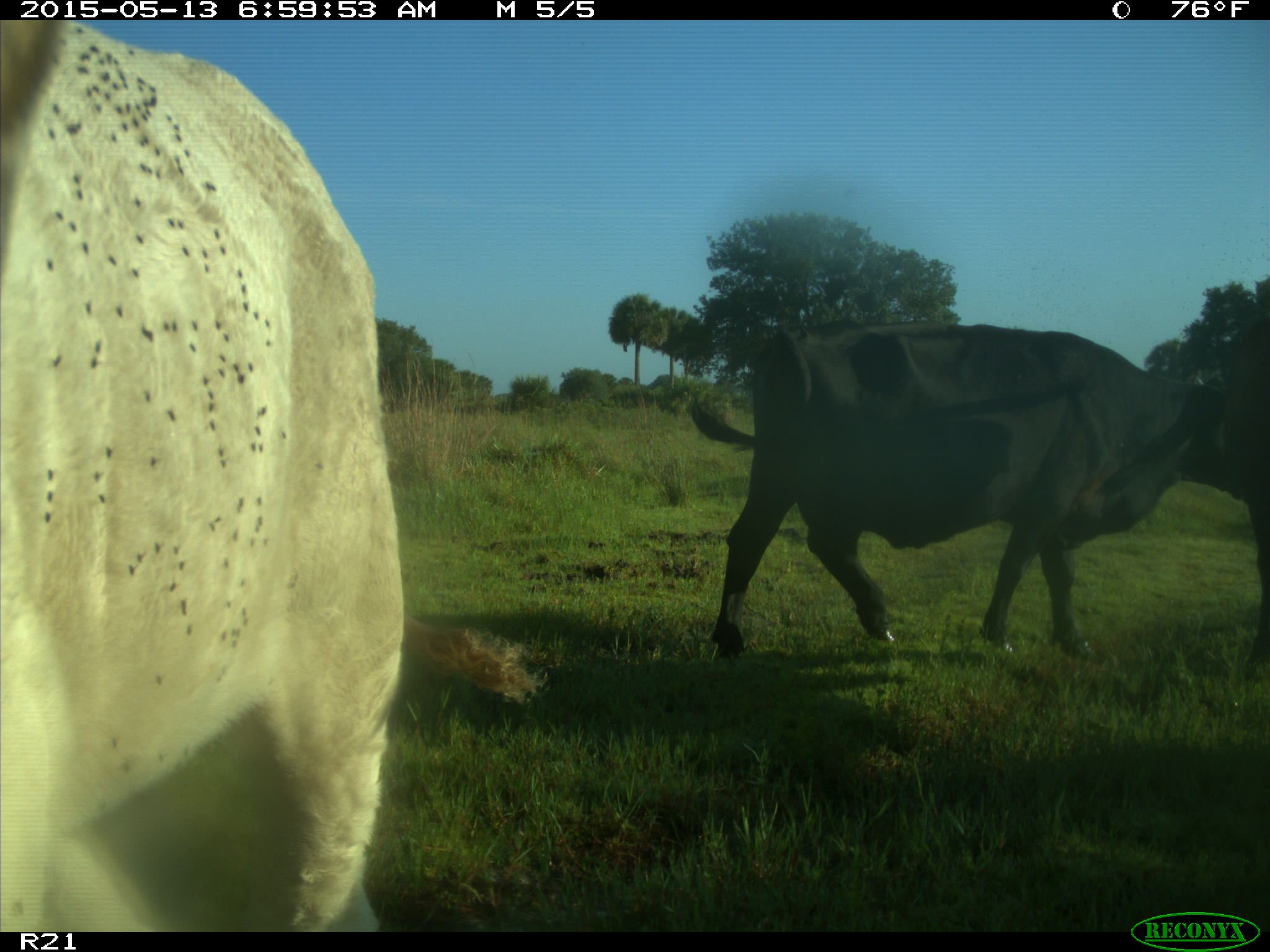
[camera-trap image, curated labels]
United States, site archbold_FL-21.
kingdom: Animalia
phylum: Chordata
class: Mammalia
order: Artiodactyla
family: Bovidae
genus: Bos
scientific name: Bos taurus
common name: domestic cow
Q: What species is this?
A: Bos taurus (domestic cow).